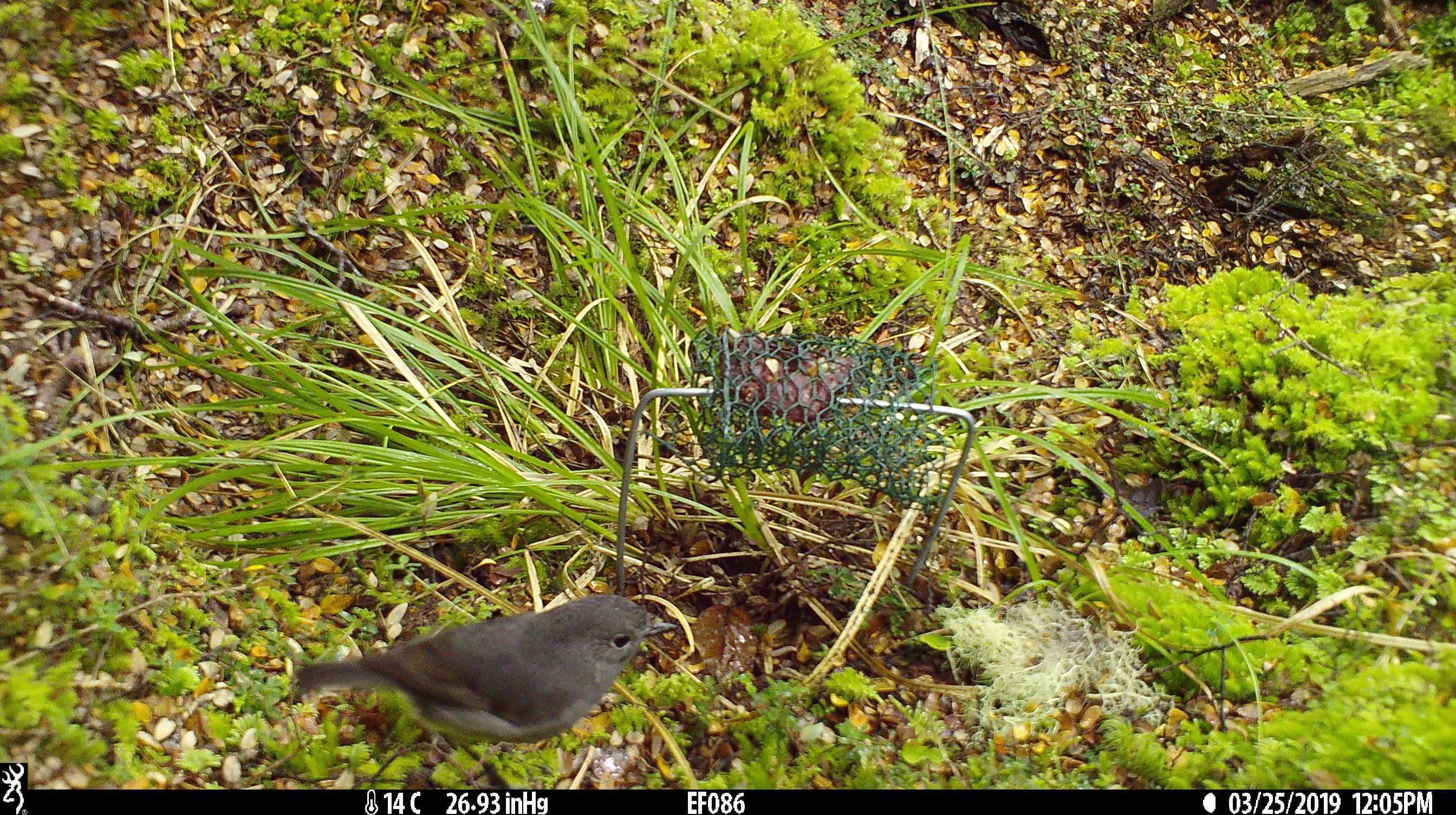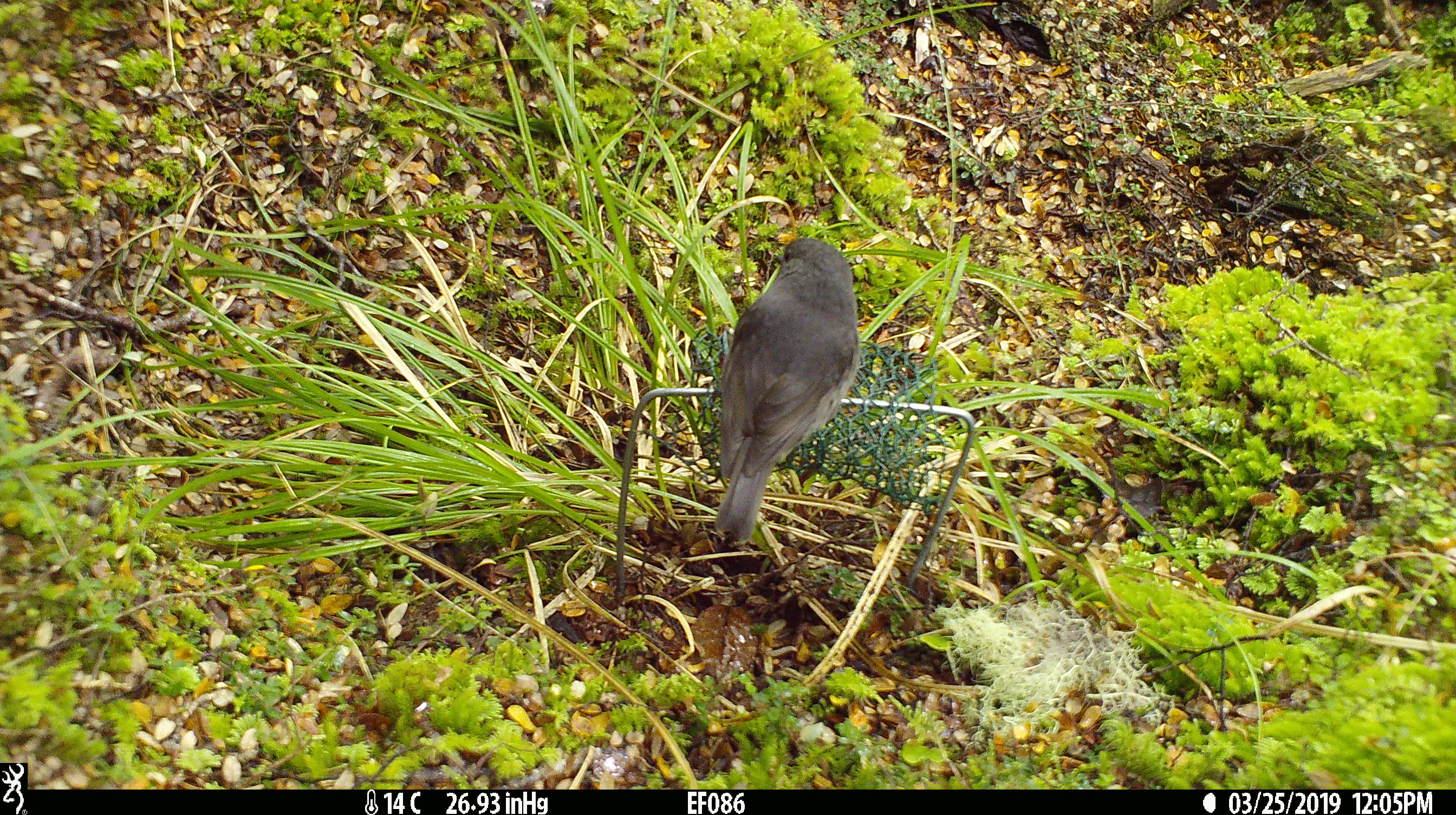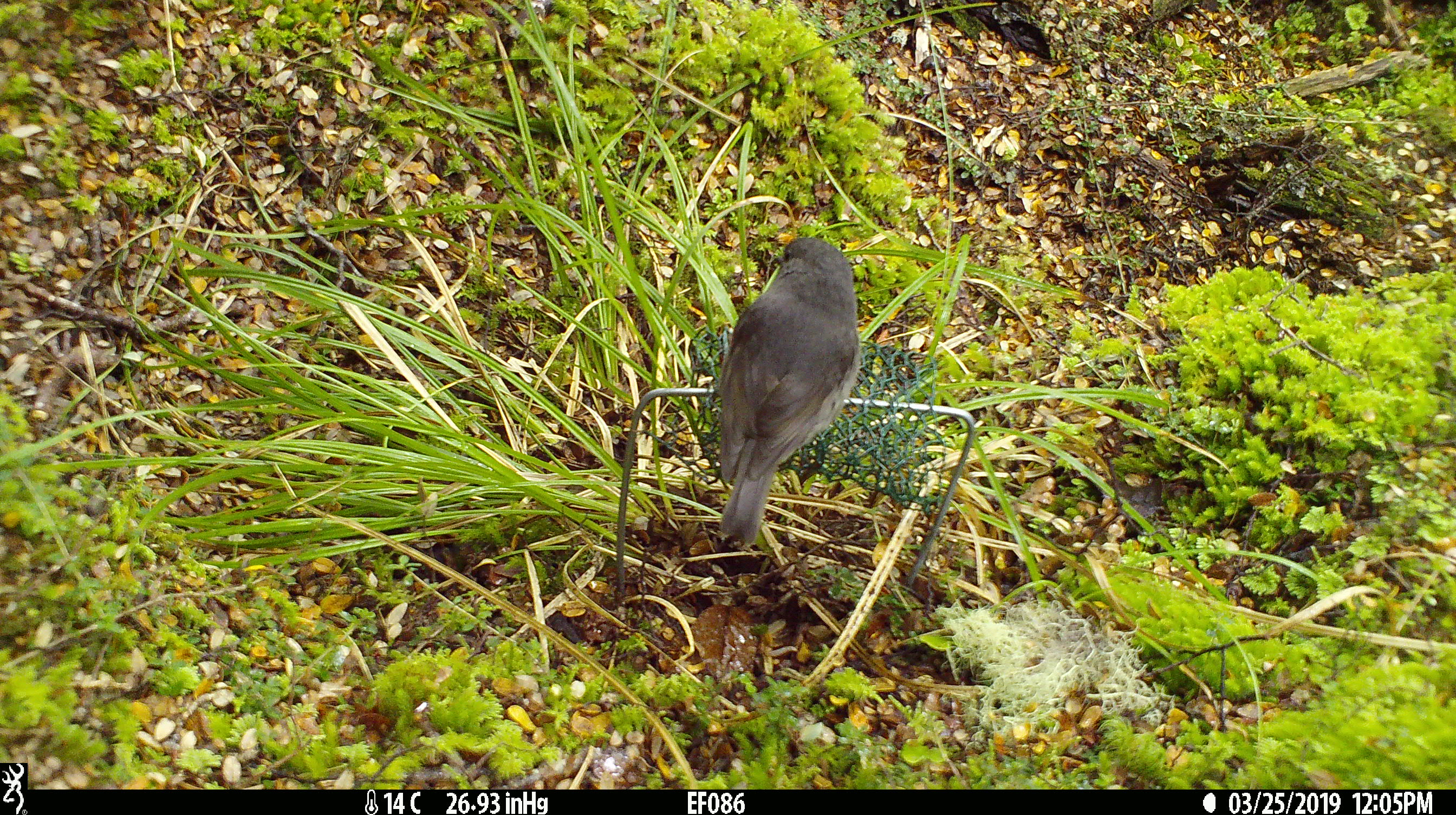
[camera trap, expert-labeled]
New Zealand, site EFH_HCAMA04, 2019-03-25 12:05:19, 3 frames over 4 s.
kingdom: Animalia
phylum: Chordata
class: Aves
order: Passeriformes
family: Petroicidae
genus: Petroica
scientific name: Petroica australis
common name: new zealand robin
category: robin